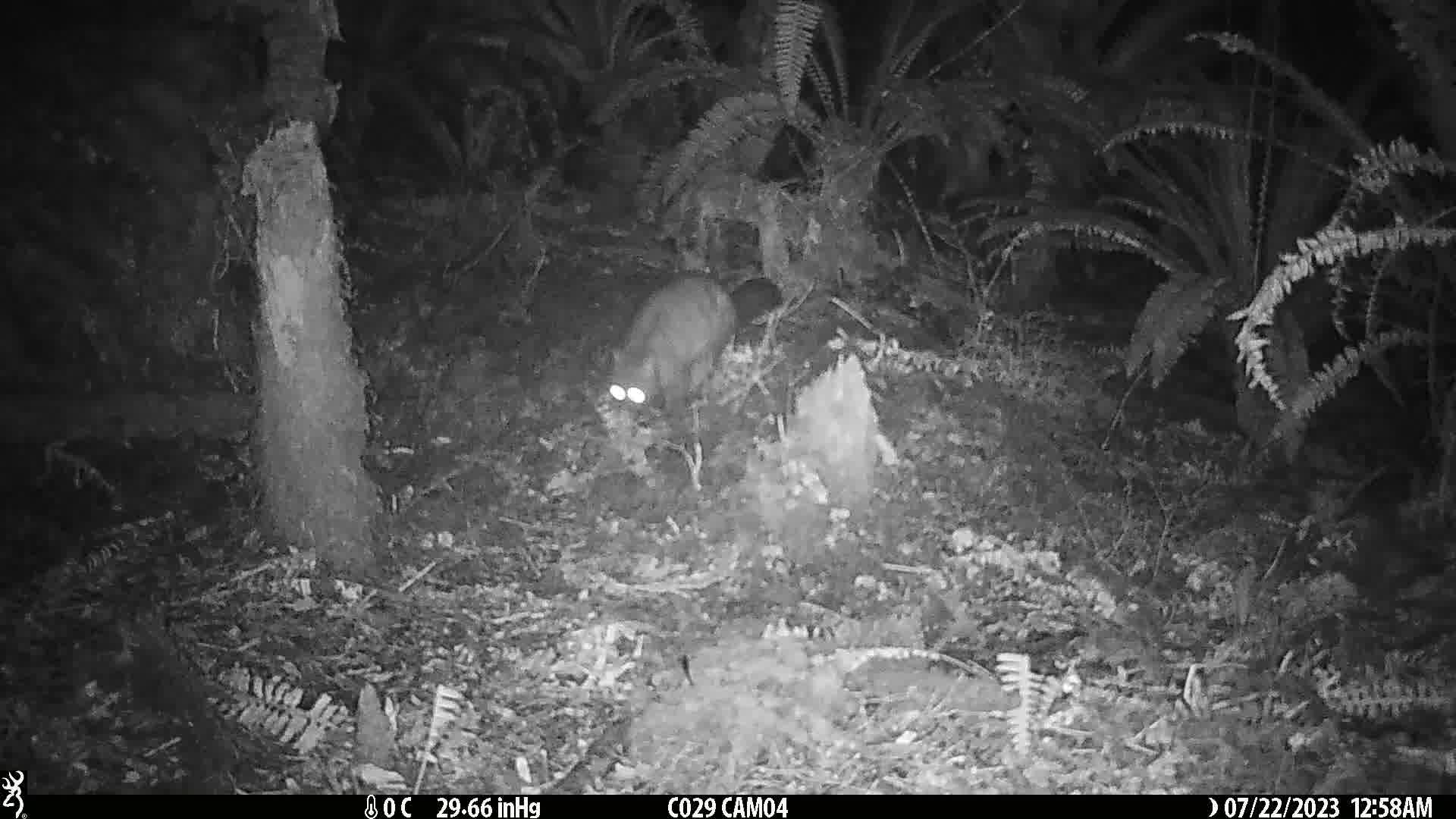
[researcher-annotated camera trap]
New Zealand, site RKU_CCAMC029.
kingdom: Animalia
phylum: Chordata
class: Mammalia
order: Diprotodontia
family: Phalangeridae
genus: Trichosurus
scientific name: Trichosurus vulpecula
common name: common brushtail possum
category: possum